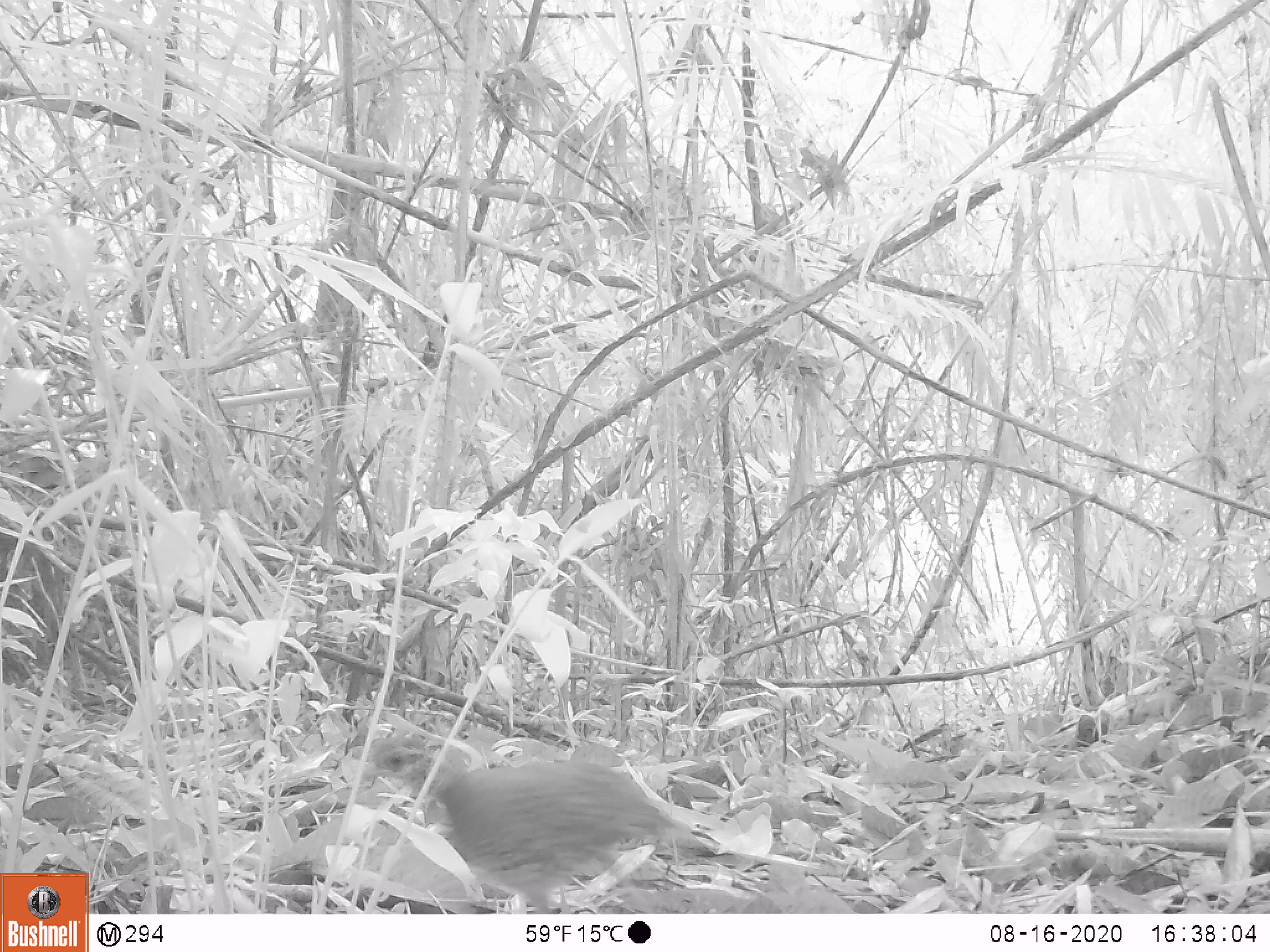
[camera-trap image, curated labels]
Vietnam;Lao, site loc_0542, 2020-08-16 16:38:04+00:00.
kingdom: Animalia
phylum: Chordata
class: Aves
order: Galliformes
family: Phasianidae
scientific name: Phasianidae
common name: partridge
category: unidentified partridge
Unidentified partridge (partridge) (Phasianidae). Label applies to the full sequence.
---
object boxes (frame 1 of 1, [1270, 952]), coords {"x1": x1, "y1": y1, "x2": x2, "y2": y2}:
unidentified partridge: {"x1": 361, "y1": 733, "x2": 676, "y2": 914}